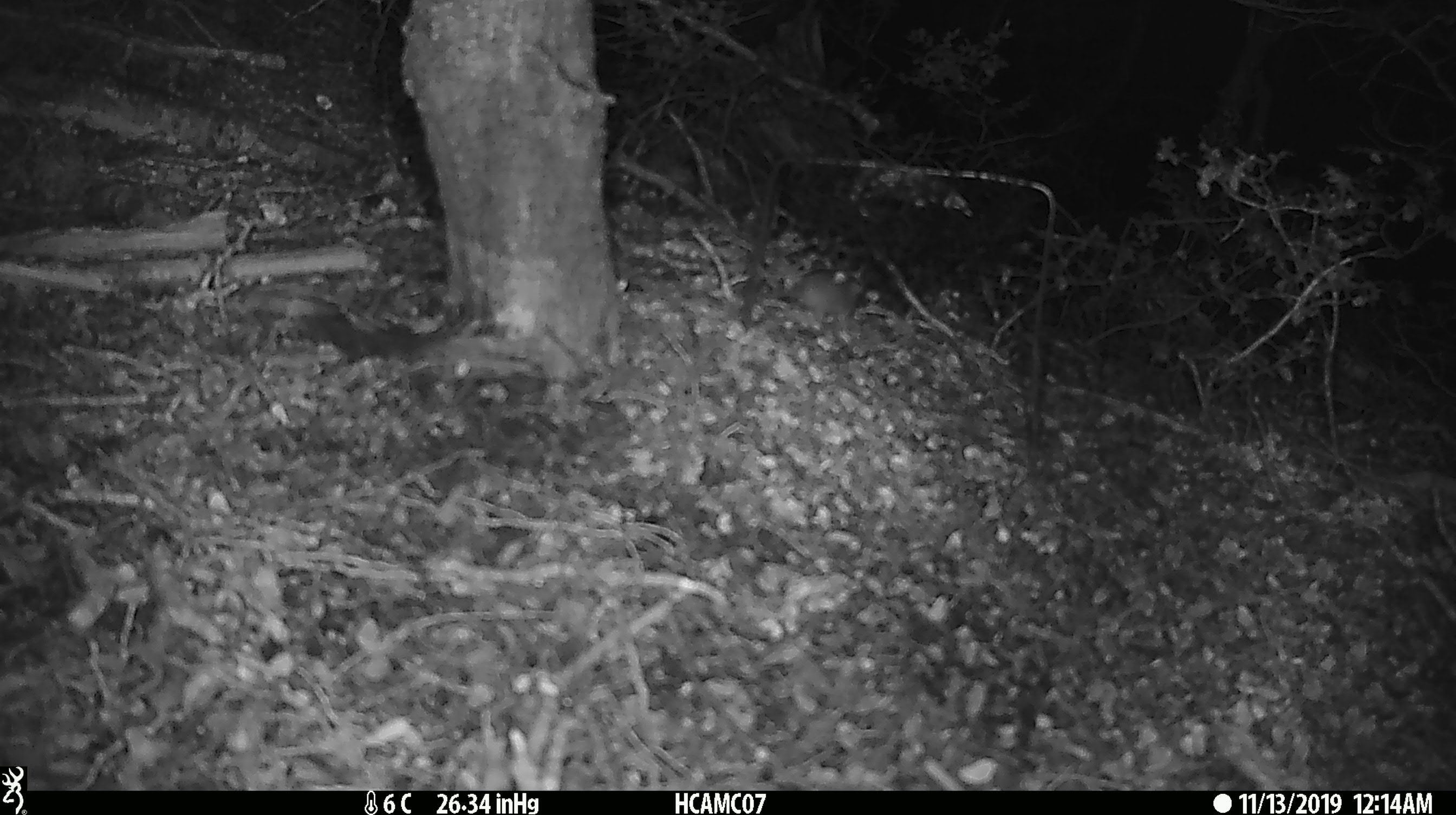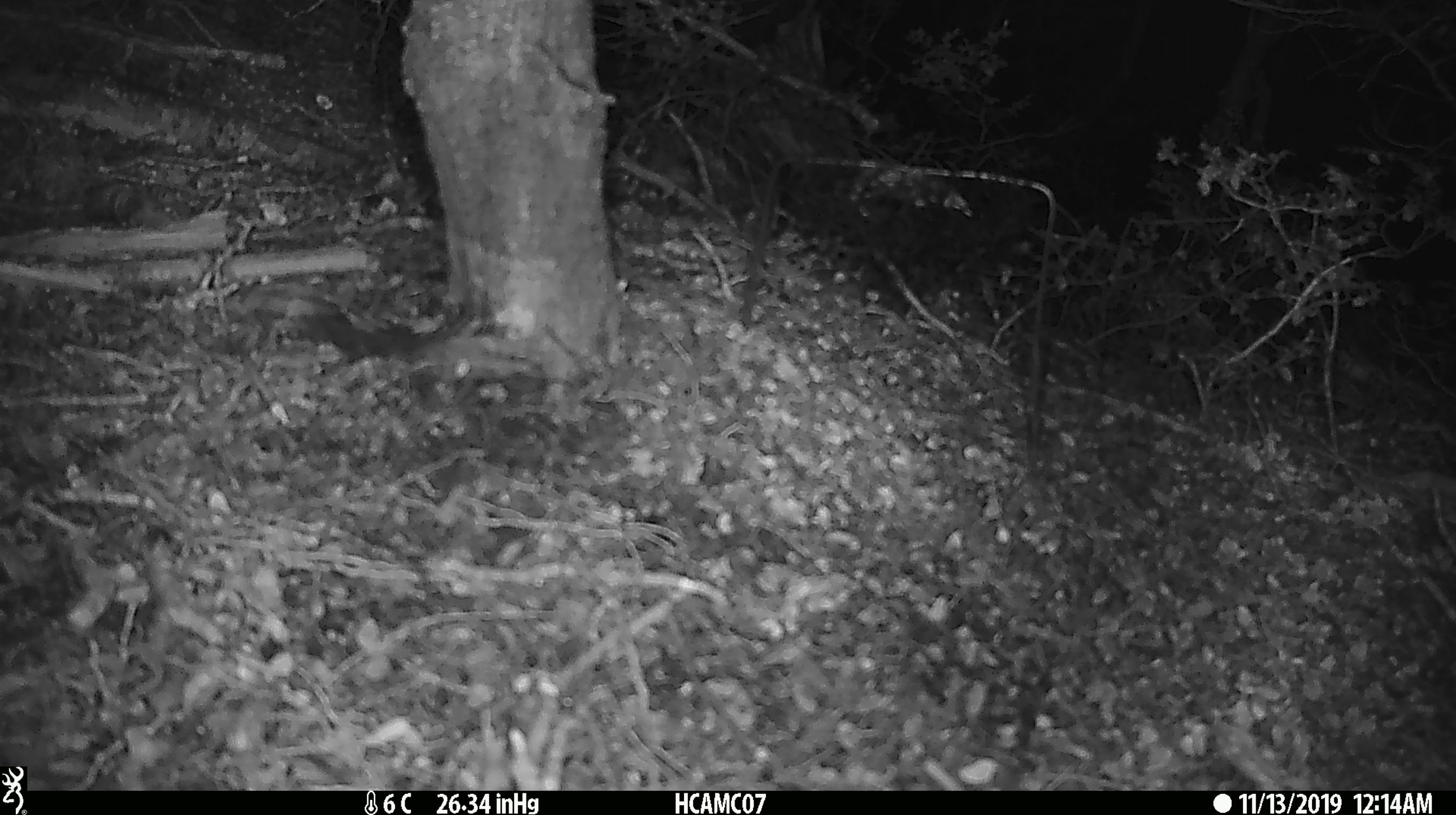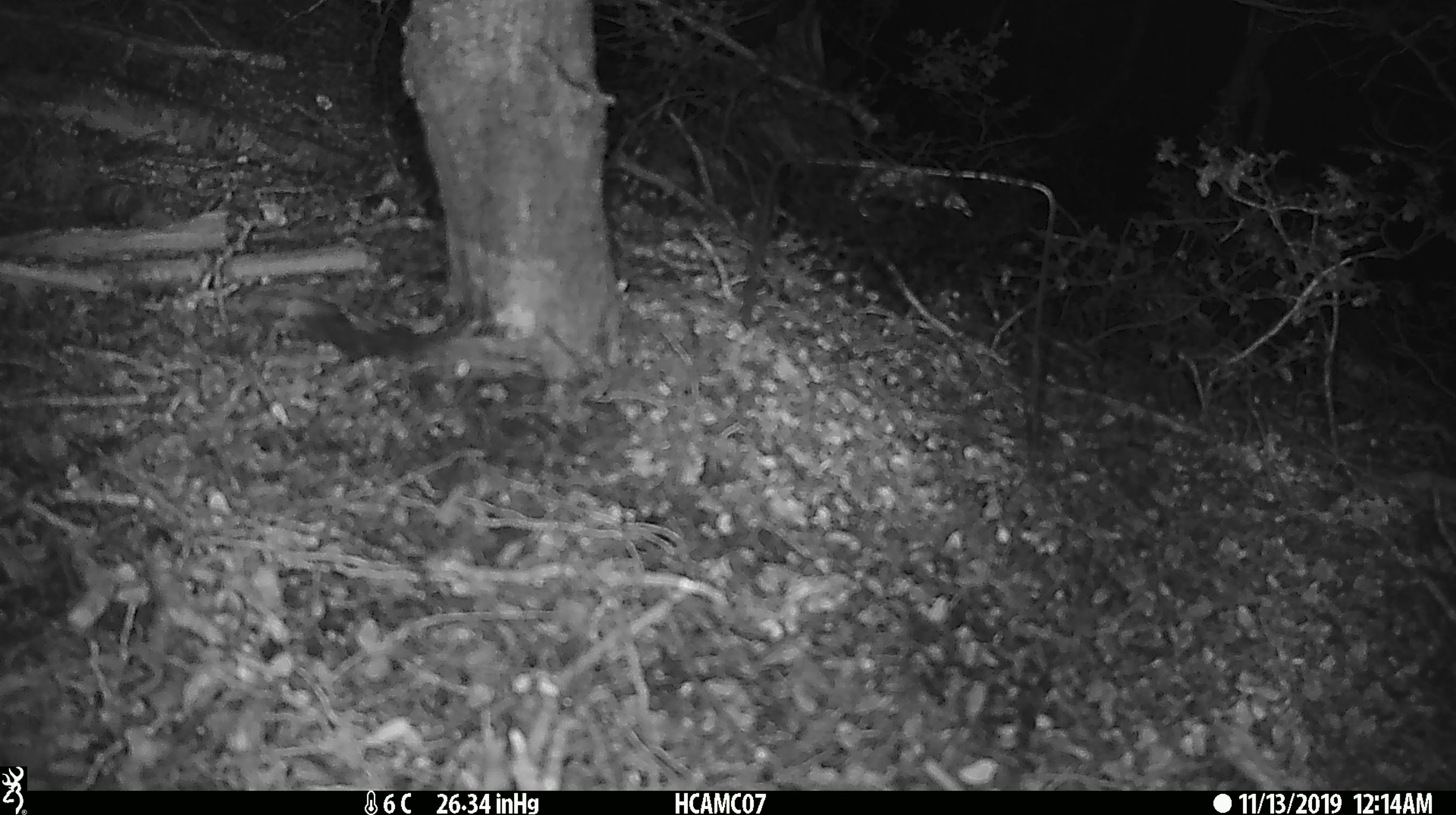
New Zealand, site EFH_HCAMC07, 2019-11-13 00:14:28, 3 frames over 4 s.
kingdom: Animalia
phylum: Chordata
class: Mammalia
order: Rodentia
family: Muridae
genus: Mus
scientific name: Mus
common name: mouse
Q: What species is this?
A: Mouse (Mus).